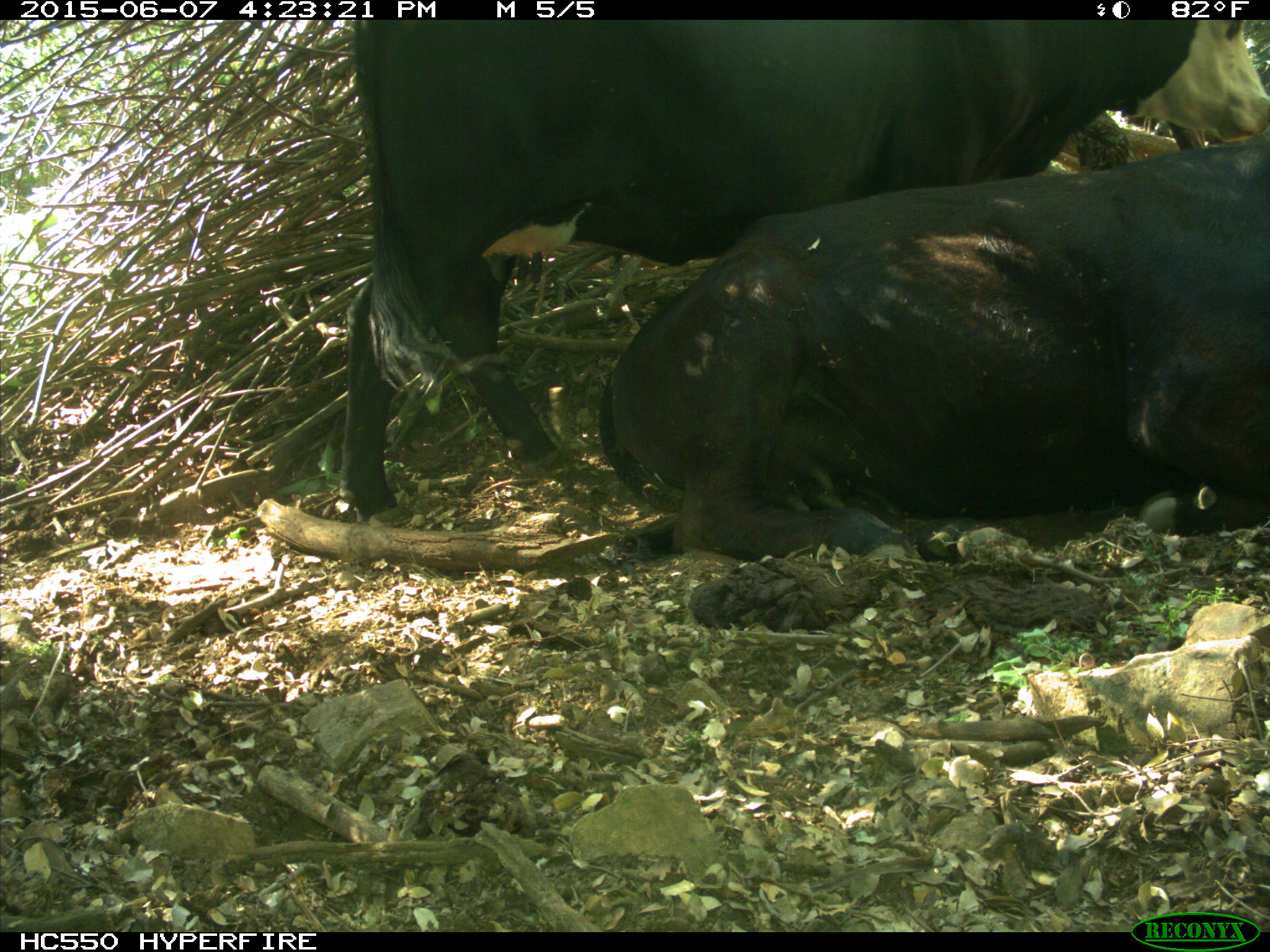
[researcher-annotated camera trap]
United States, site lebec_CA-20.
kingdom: Animalia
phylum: Chordata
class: Mammalia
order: Artiodactyla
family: Bovidae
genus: Bos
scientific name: Bos taurus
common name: domestic cow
Bos taurus (domestic cow).